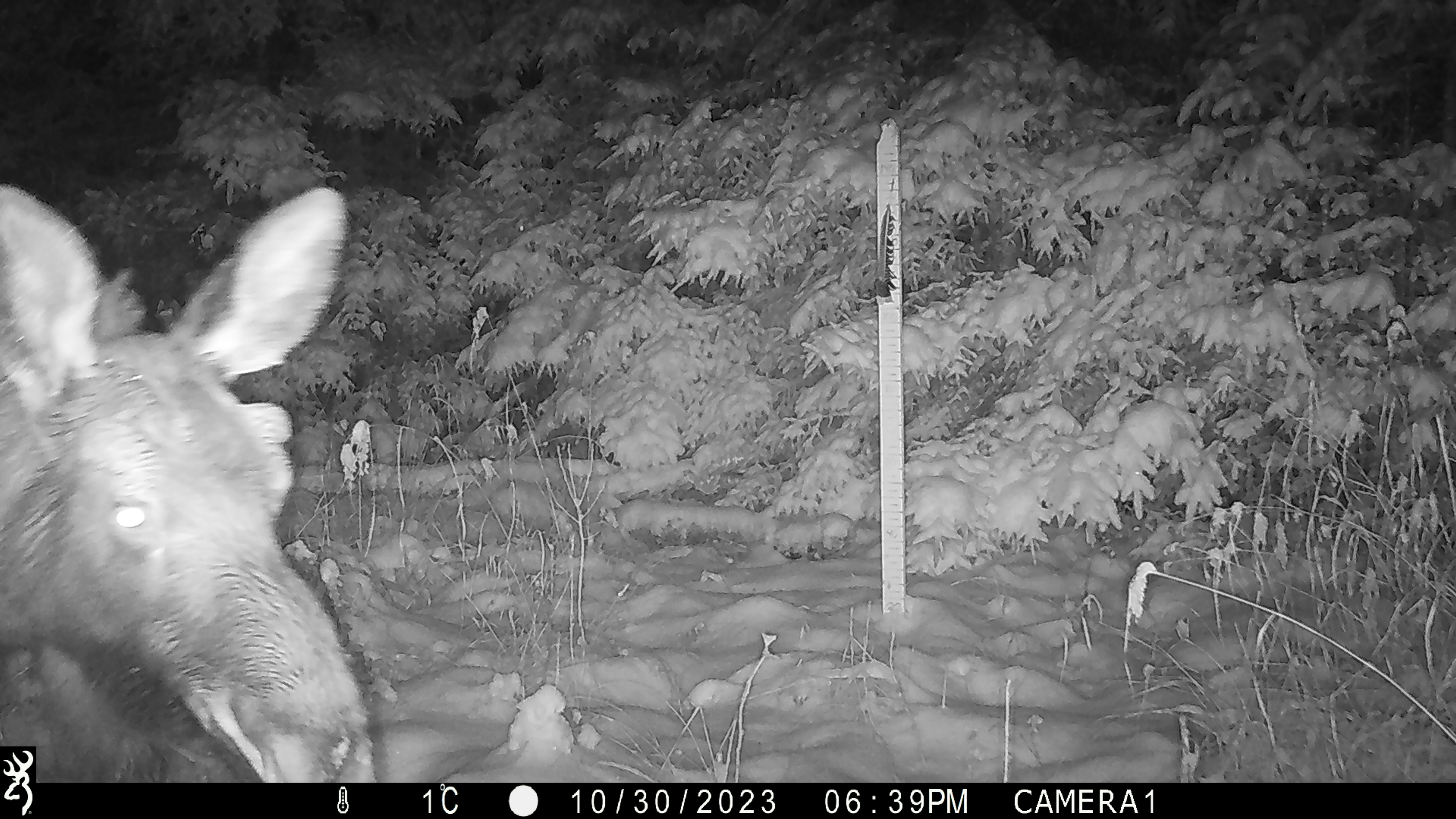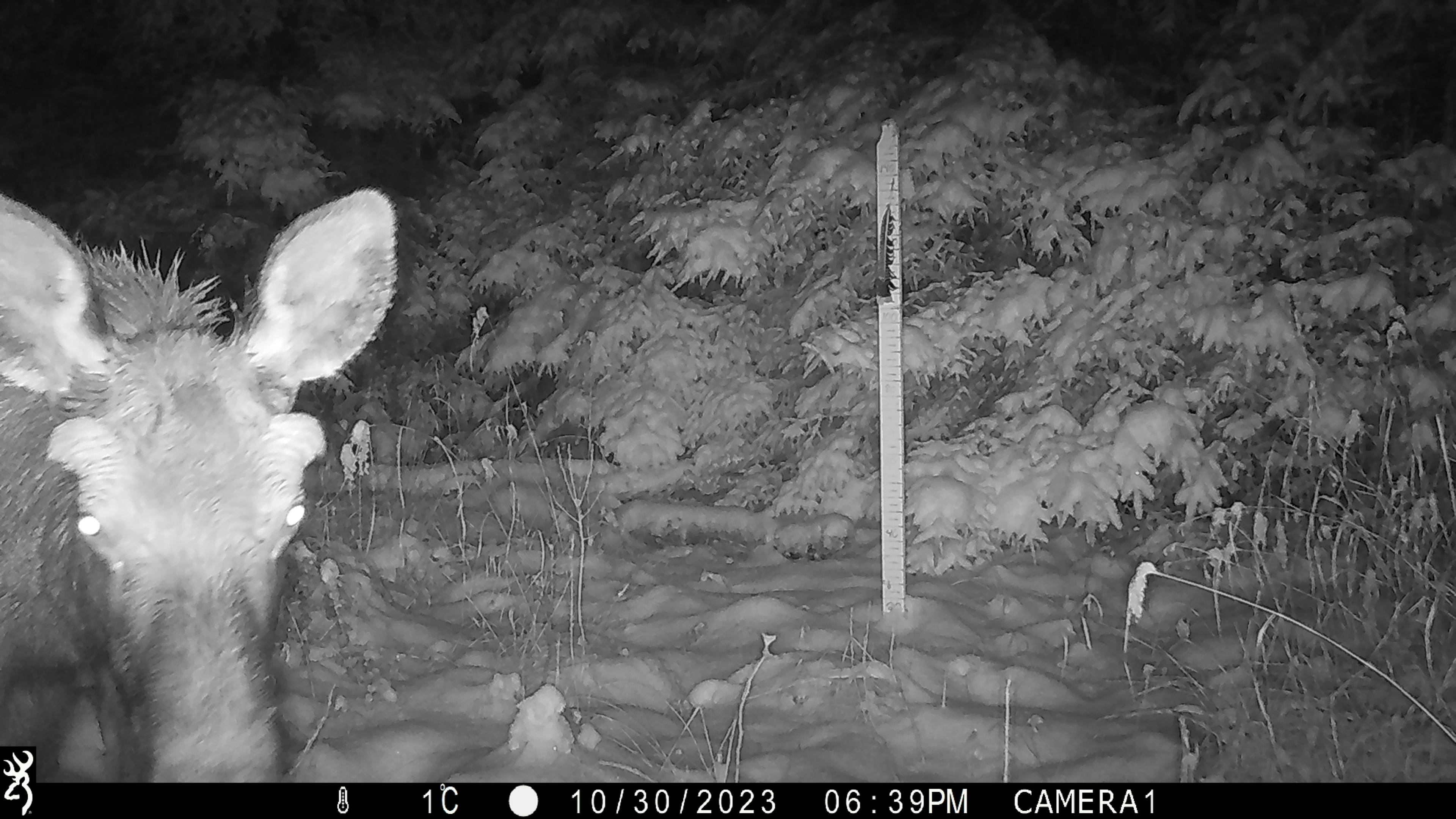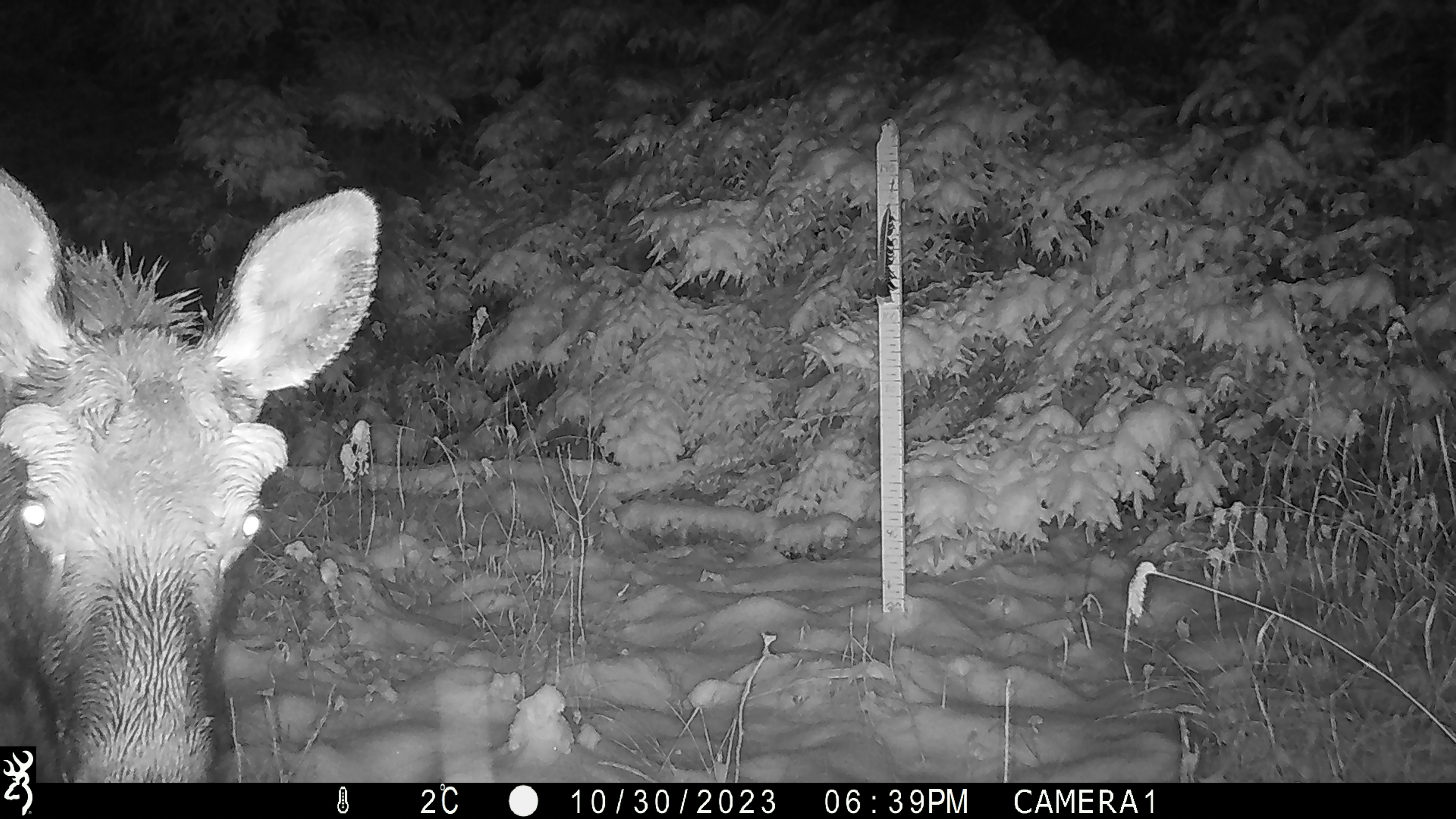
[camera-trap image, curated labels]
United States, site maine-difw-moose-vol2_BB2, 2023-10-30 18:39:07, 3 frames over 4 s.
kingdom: Animalia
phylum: Chordata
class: Mammalia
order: Artiodactyla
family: Cervidae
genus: Alces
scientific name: Alces alces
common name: moose